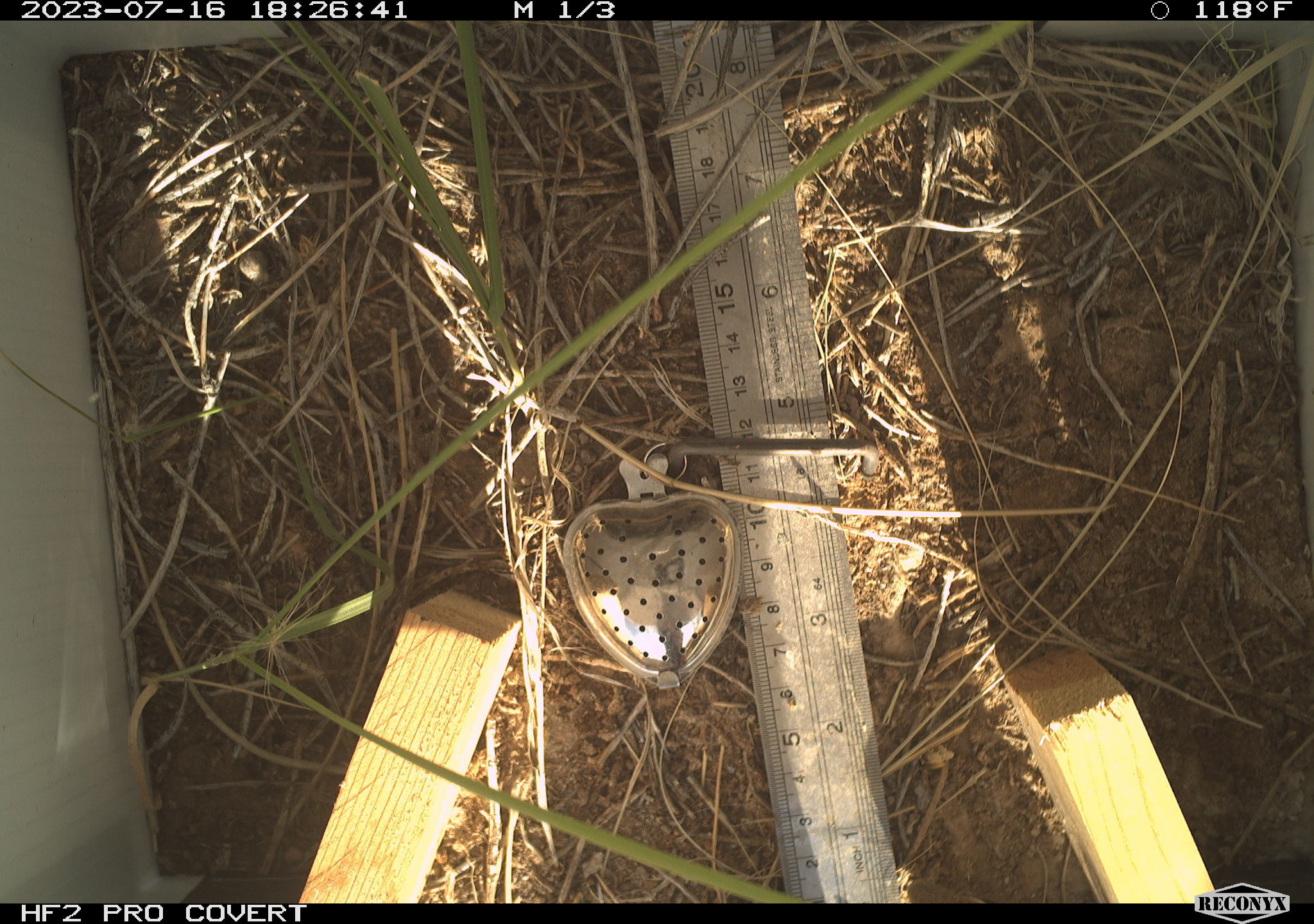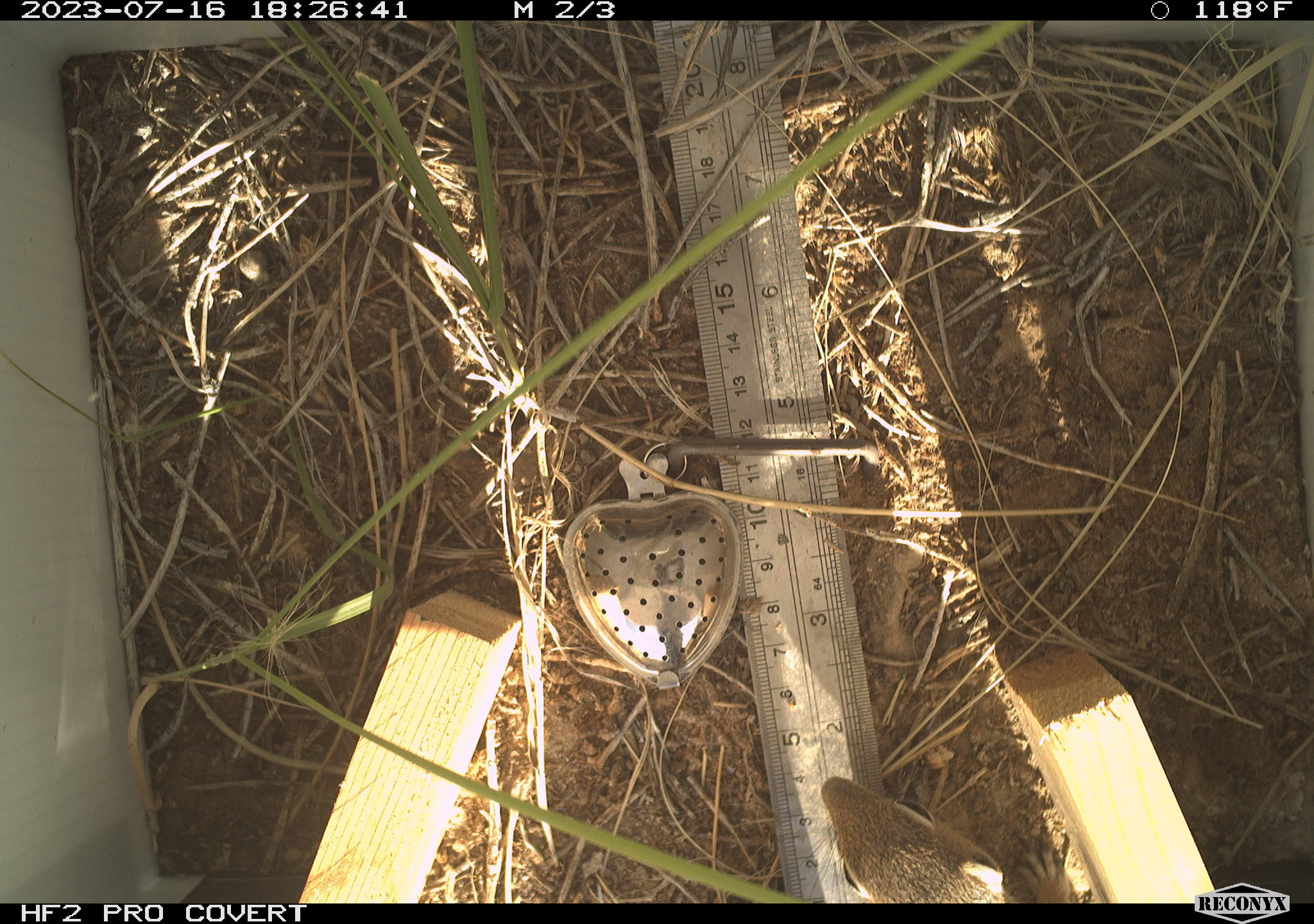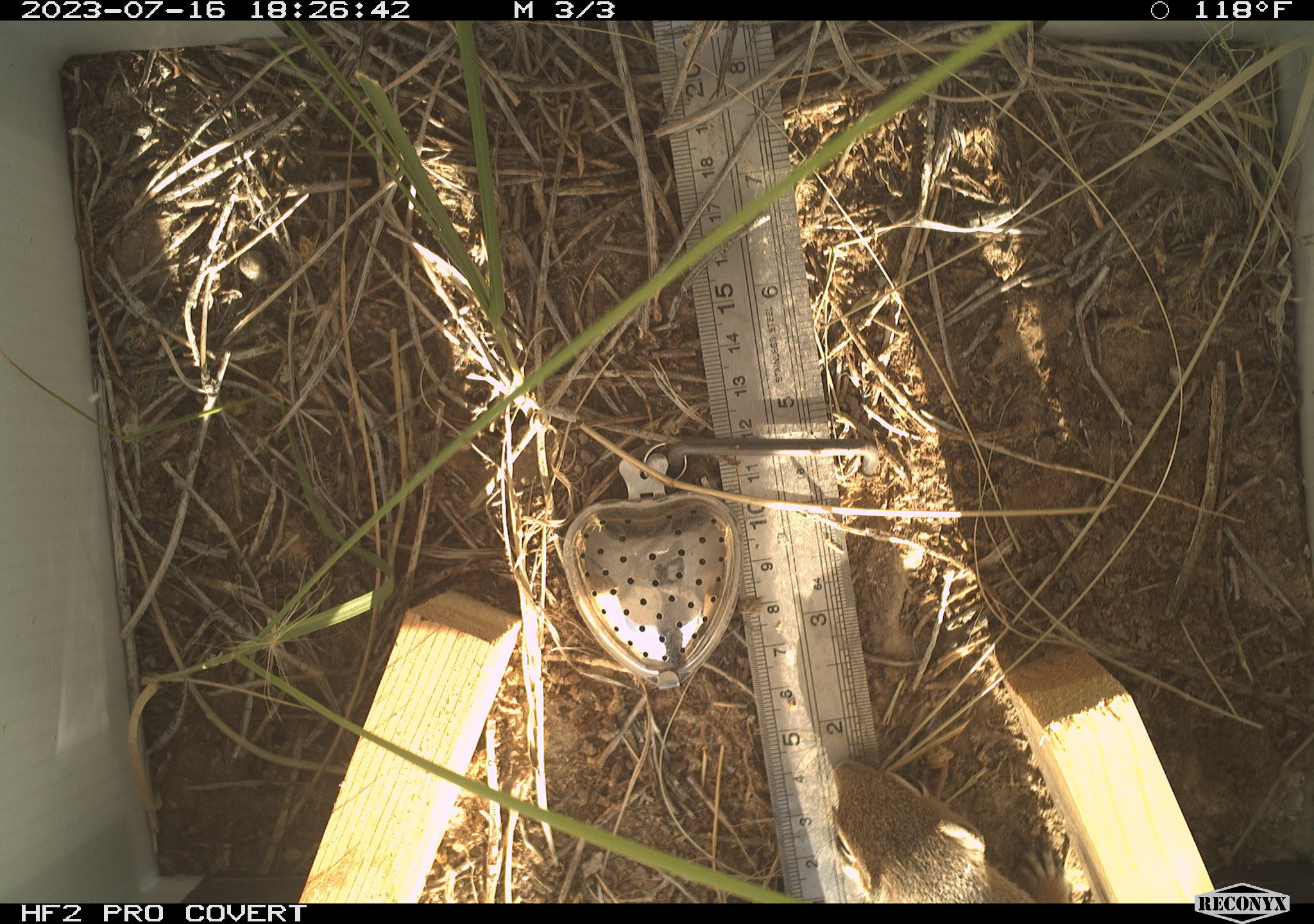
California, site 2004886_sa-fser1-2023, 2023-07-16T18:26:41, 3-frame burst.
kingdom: Animalia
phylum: Chordata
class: Mammalia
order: Rodentia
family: Sciuridae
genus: Ammospermophilus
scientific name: Ammospermophilus leucurus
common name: white-tailed antelope squirrel